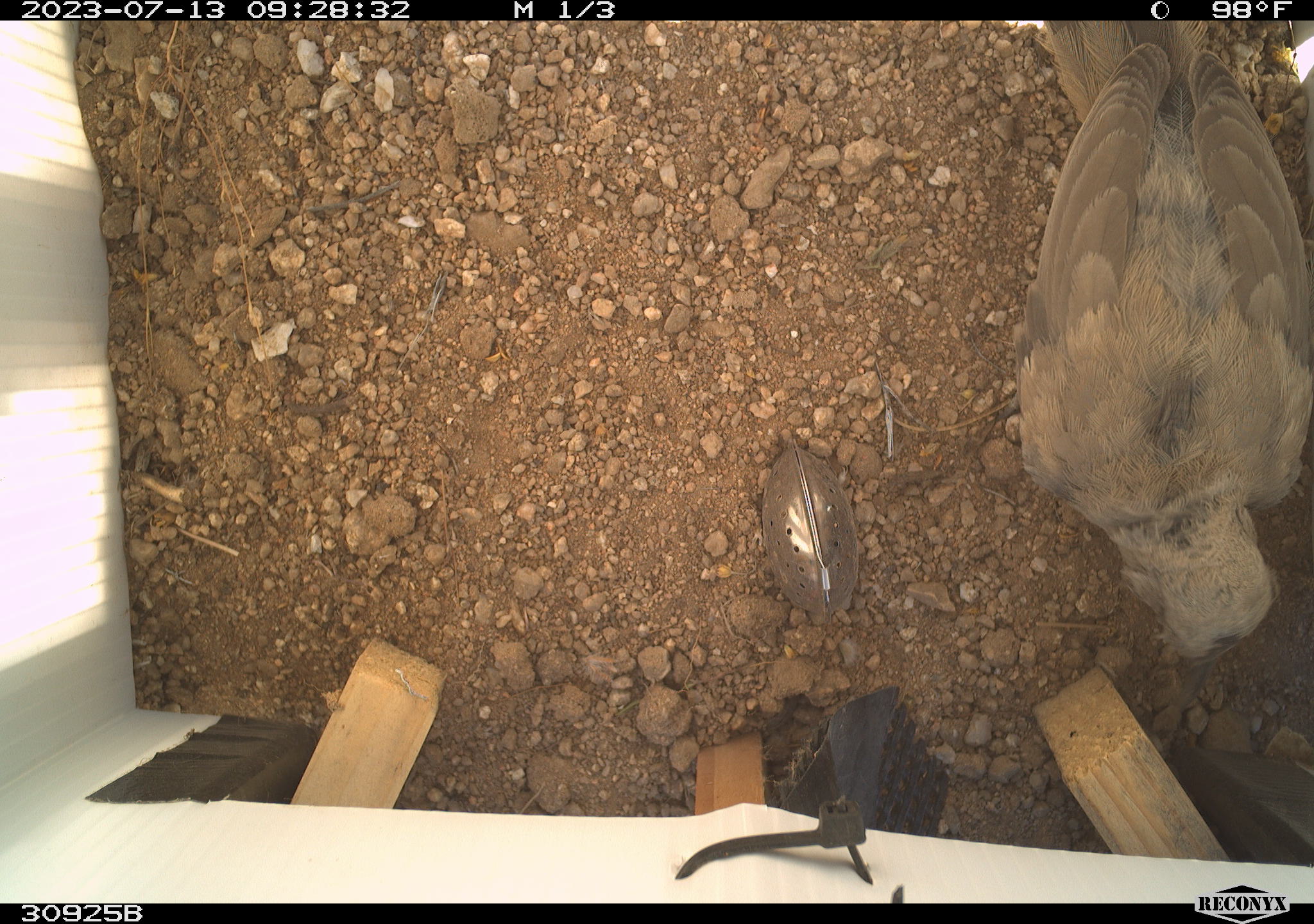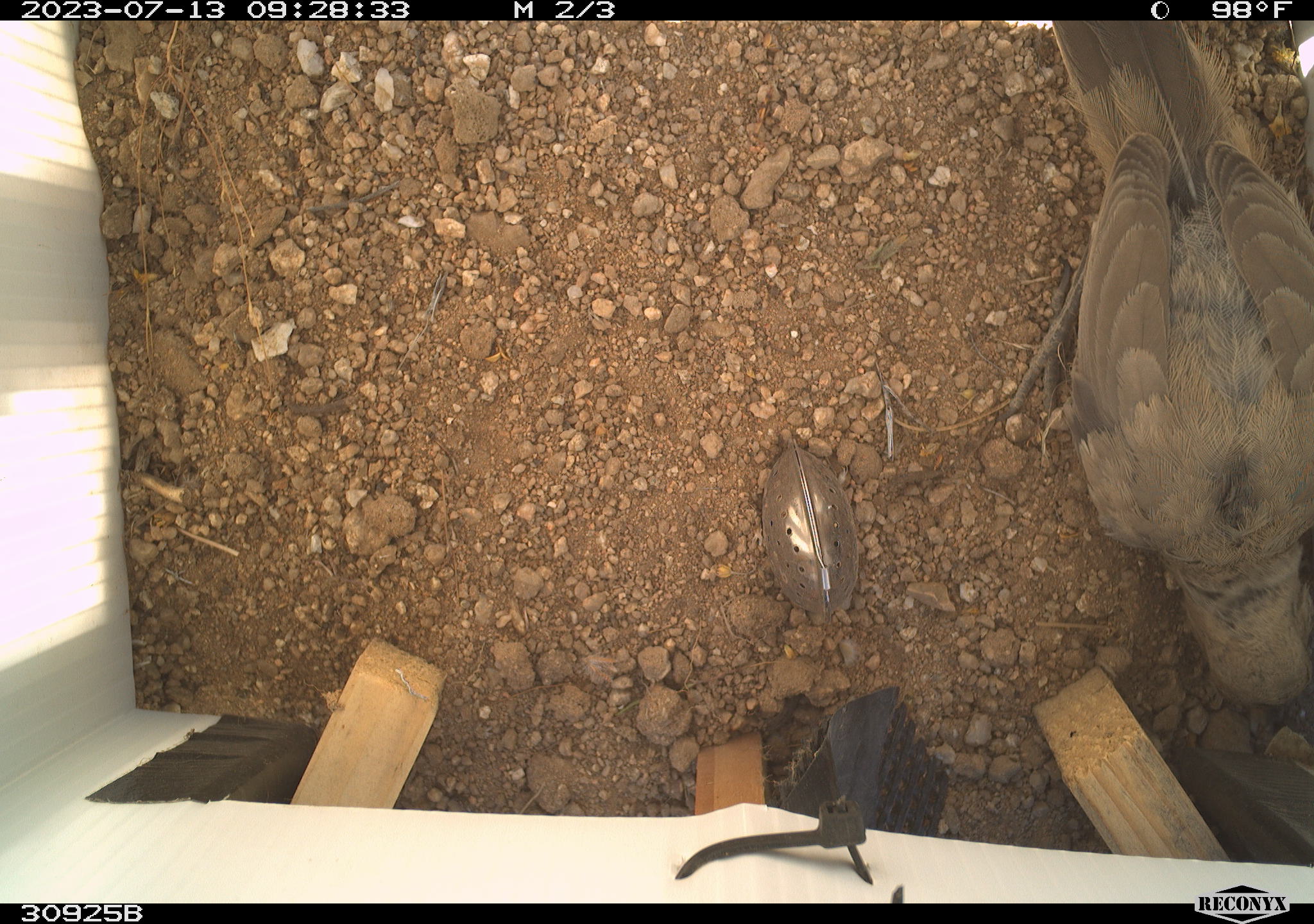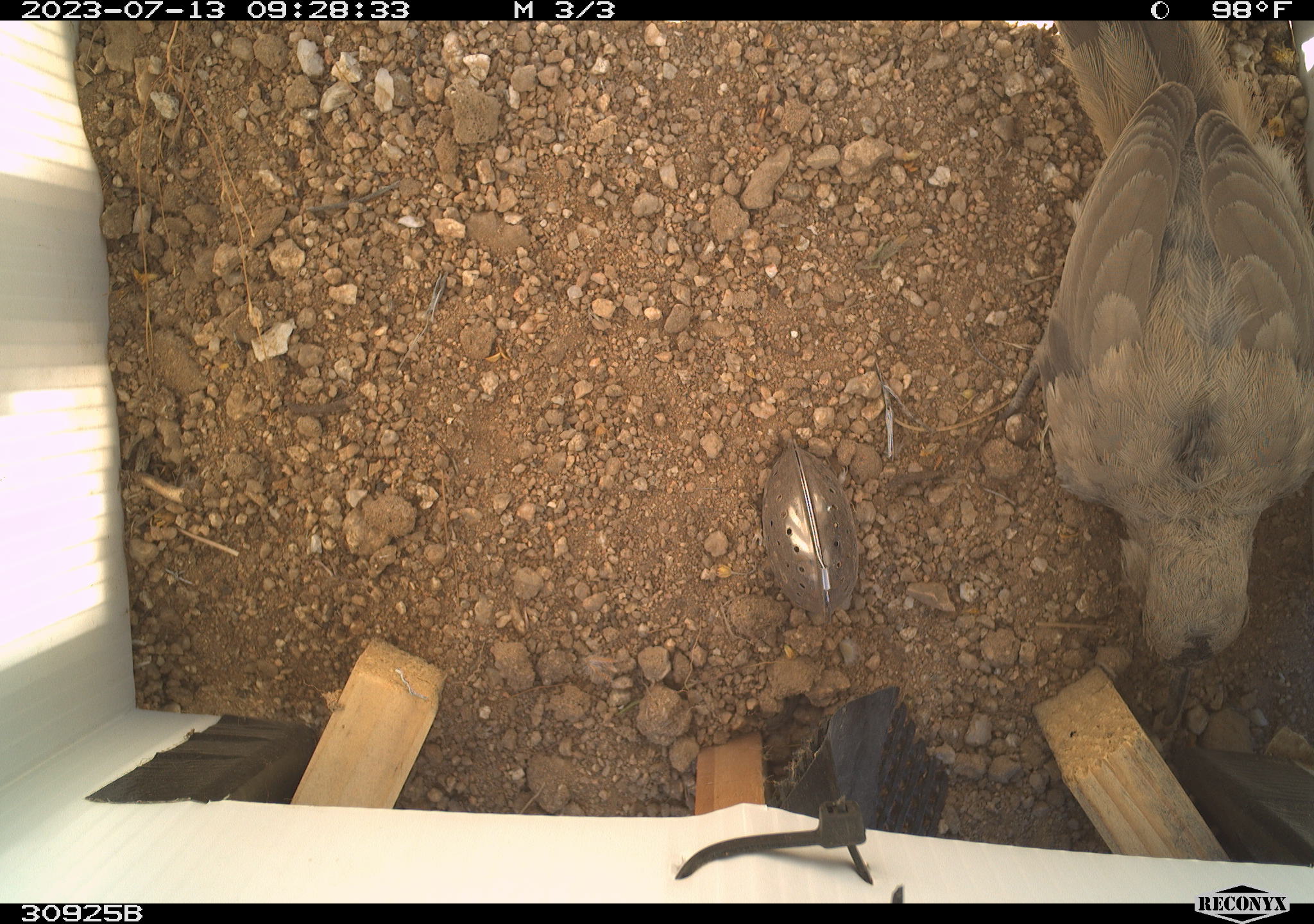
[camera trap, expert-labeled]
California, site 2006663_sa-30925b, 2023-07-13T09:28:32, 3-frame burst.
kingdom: Animalia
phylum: Chordata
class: Aves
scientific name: Aves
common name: bird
Bird (Aves).